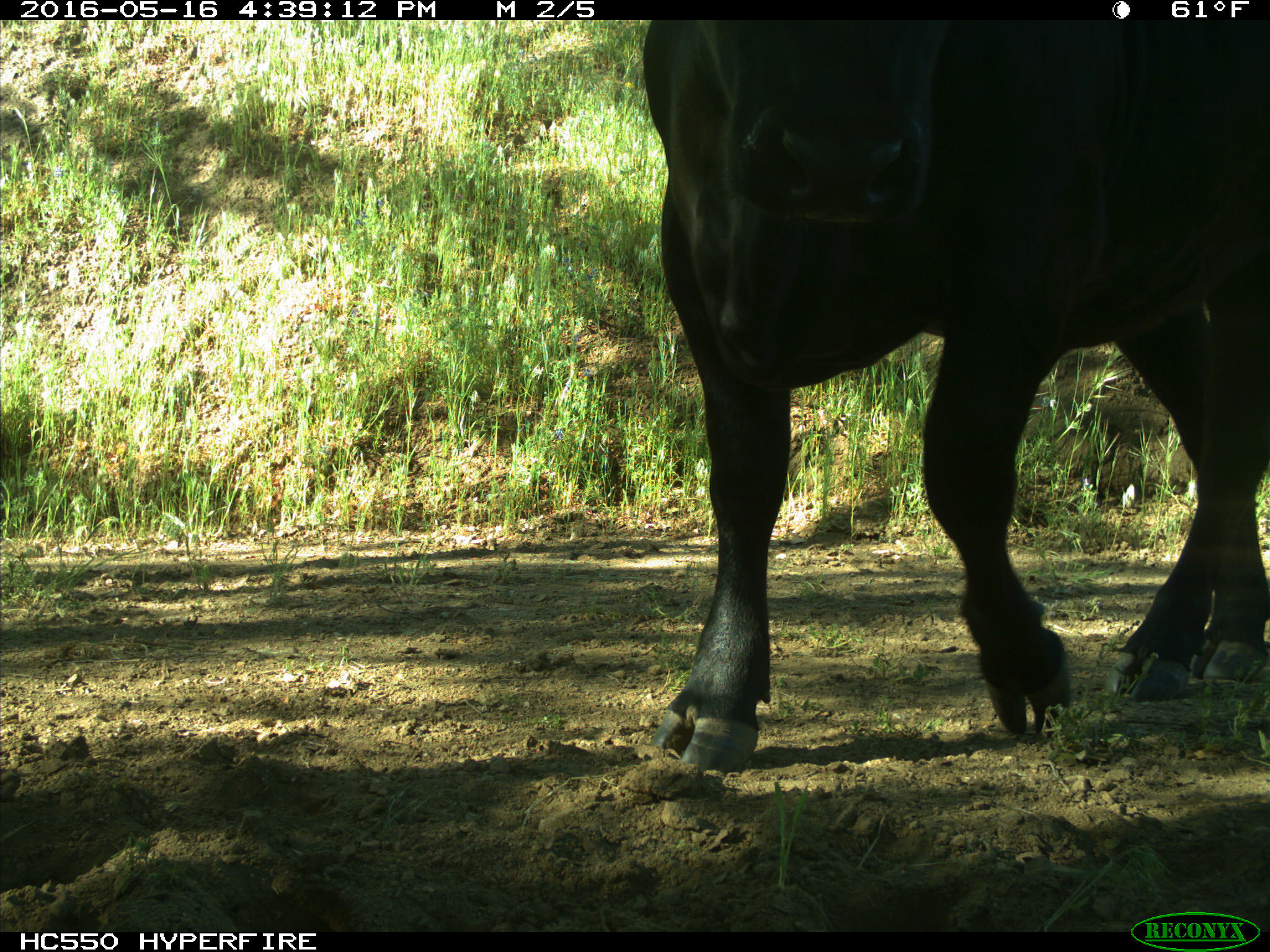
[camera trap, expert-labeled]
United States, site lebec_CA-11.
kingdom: Animalia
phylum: Chordata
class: Mammalia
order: Artiodactyla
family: Bovidae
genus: Bos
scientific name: Bos taurus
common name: domestic cow